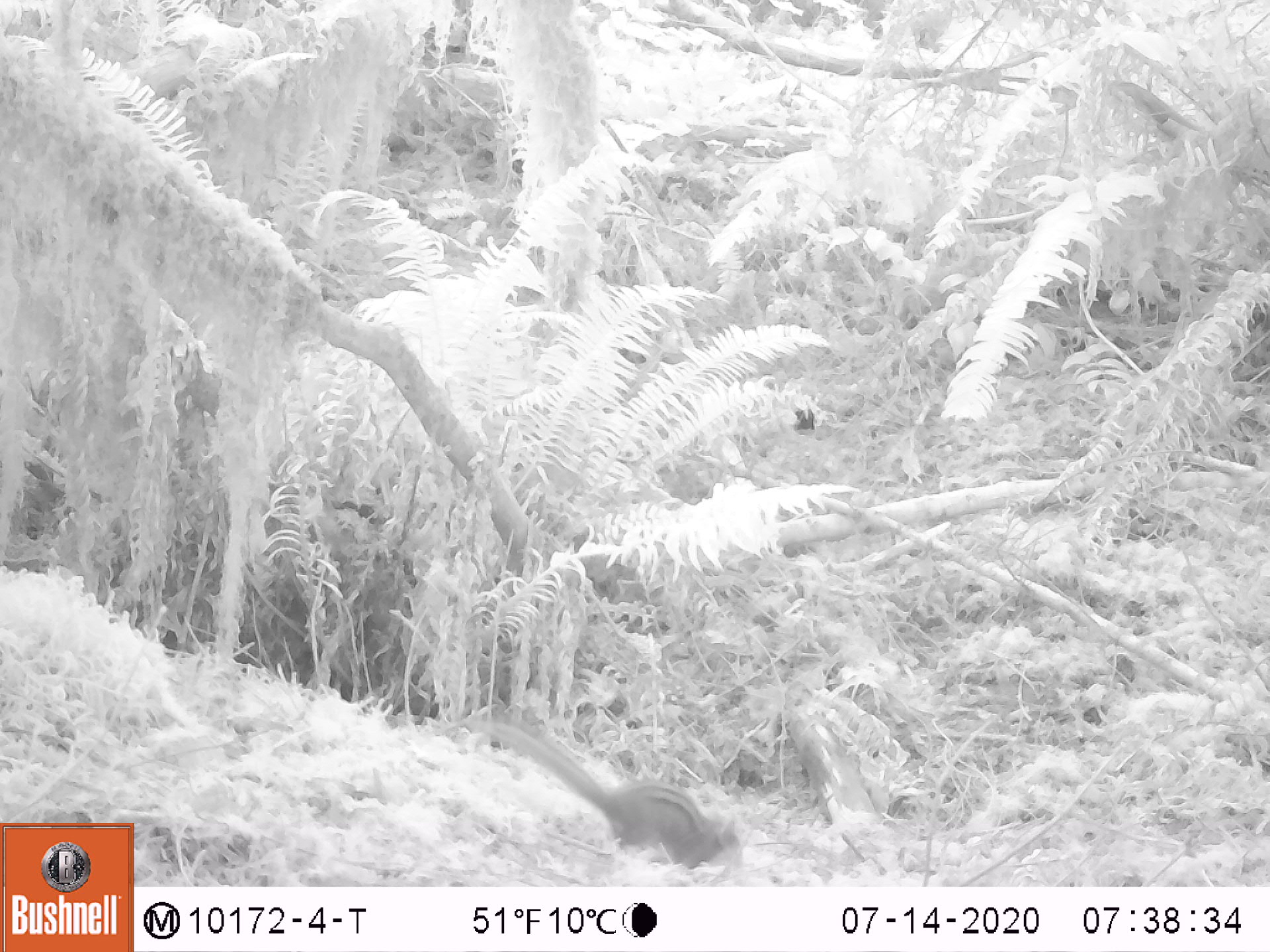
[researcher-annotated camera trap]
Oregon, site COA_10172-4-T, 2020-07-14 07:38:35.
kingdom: Animalia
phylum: Chordata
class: Mammalia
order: Rodentia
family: Sciuridae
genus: Neotamias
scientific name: Neotamias townsendii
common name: townsend's chipmunk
Townsend's chipmunk (Neotamias townsendii).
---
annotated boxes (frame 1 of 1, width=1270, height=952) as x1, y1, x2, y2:
townsend's chipmunk: 481, 710, 746, 875